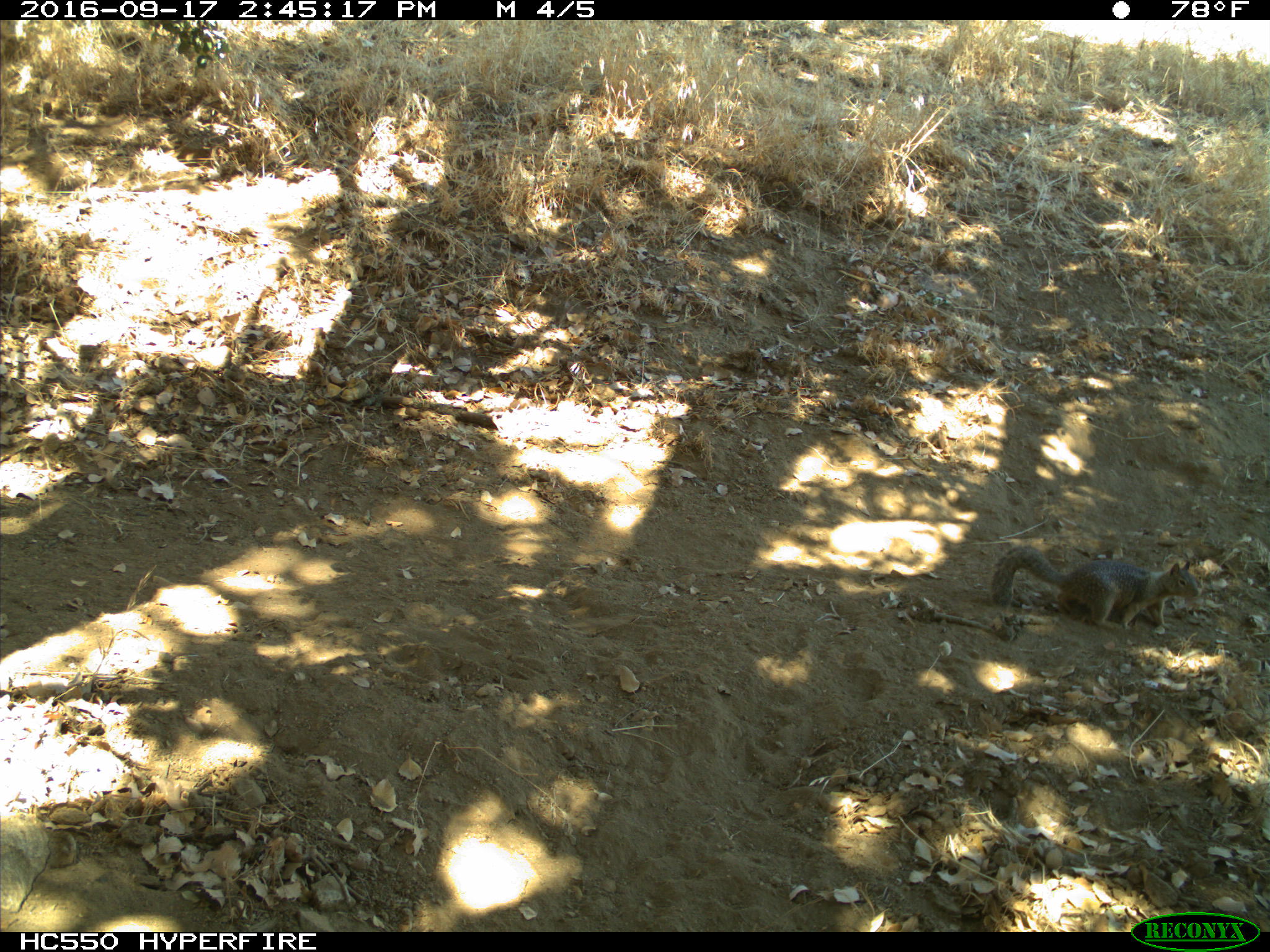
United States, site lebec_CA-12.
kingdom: Animalia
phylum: Chordata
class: Mammalia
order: Rodentia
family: Sciuridae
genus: Otospermophilus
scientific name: Otospermophilus beecheyi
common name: california ground squirrel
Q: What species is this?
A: Otospermophilus beecheyi (california ground squirrel).